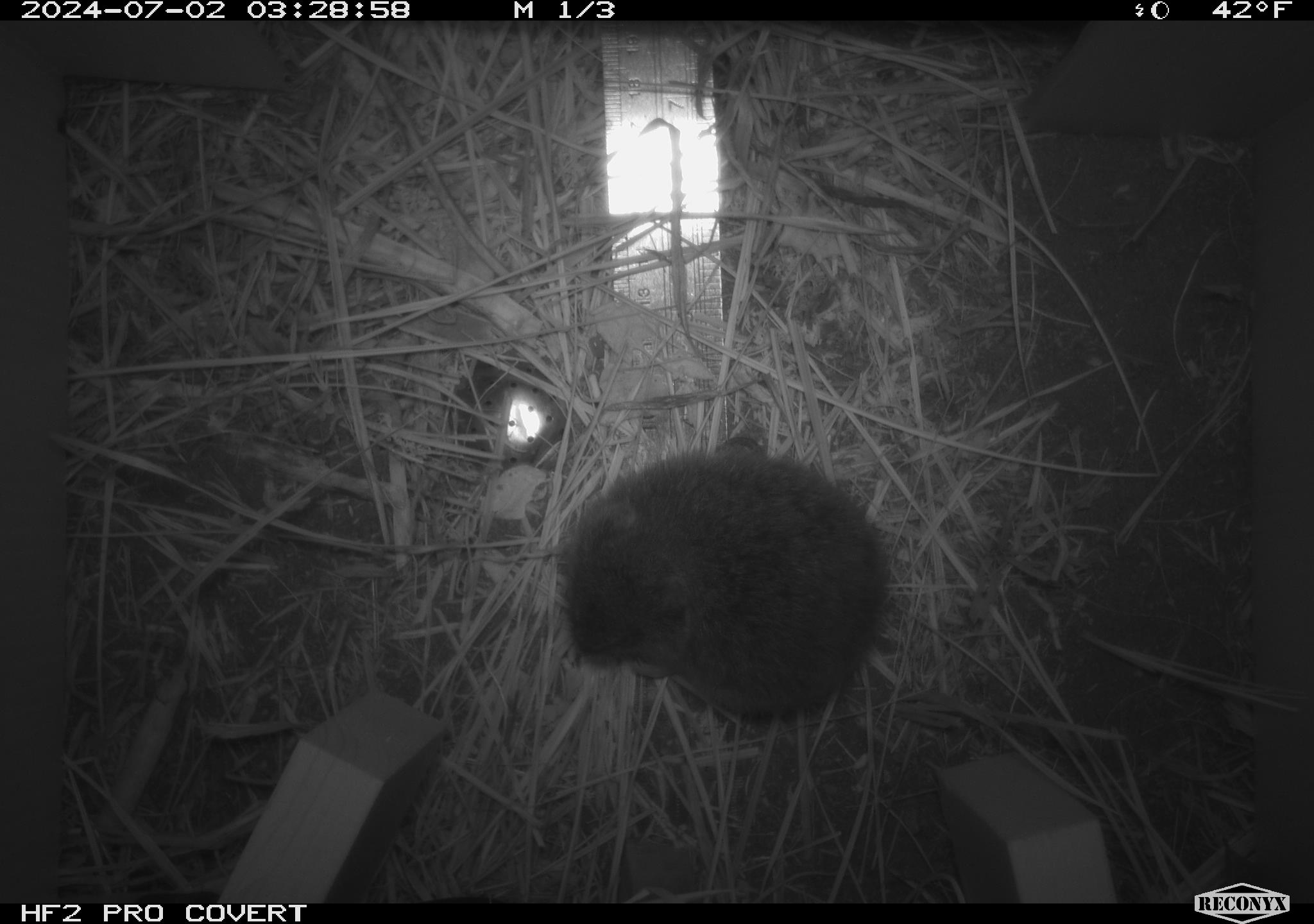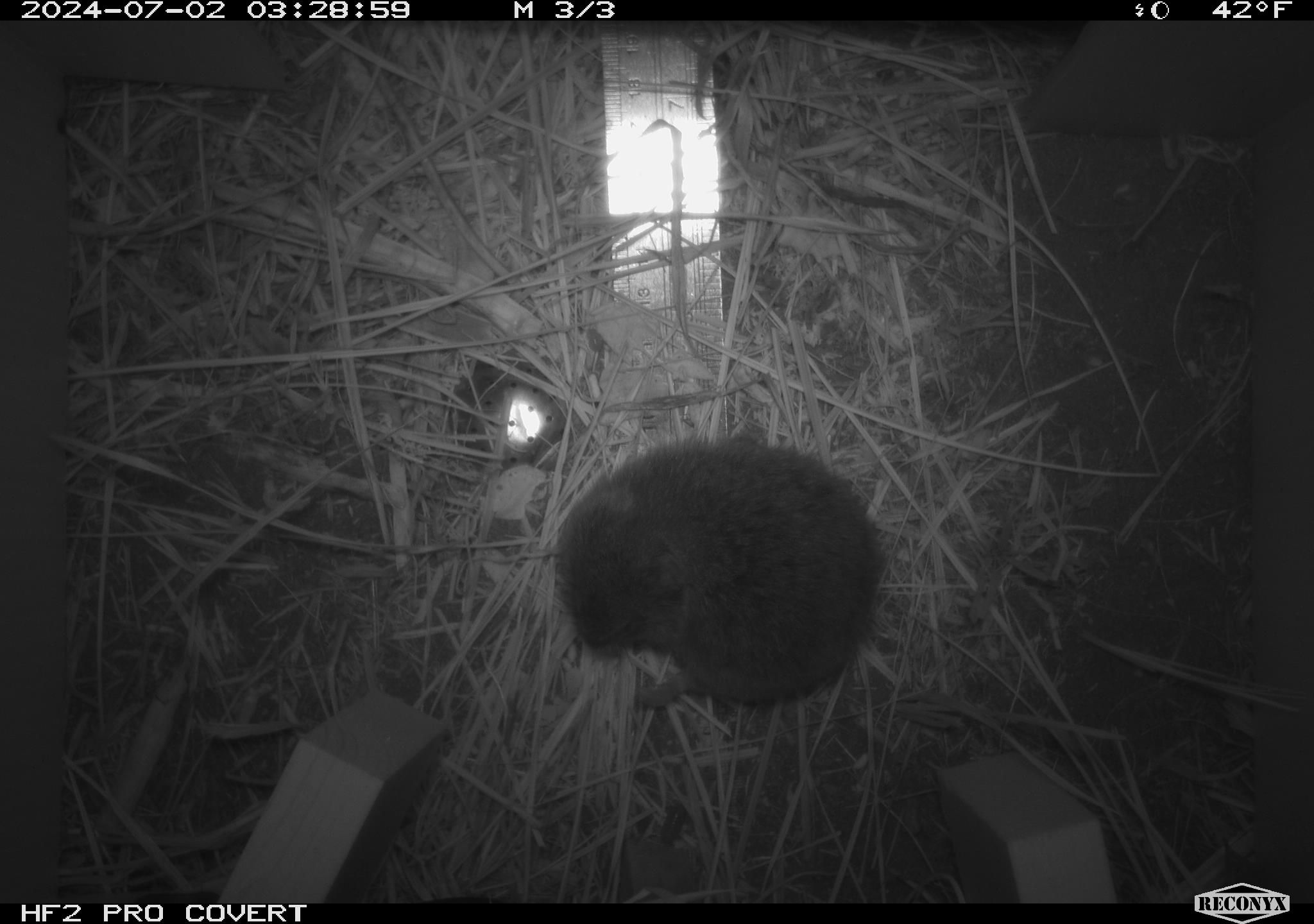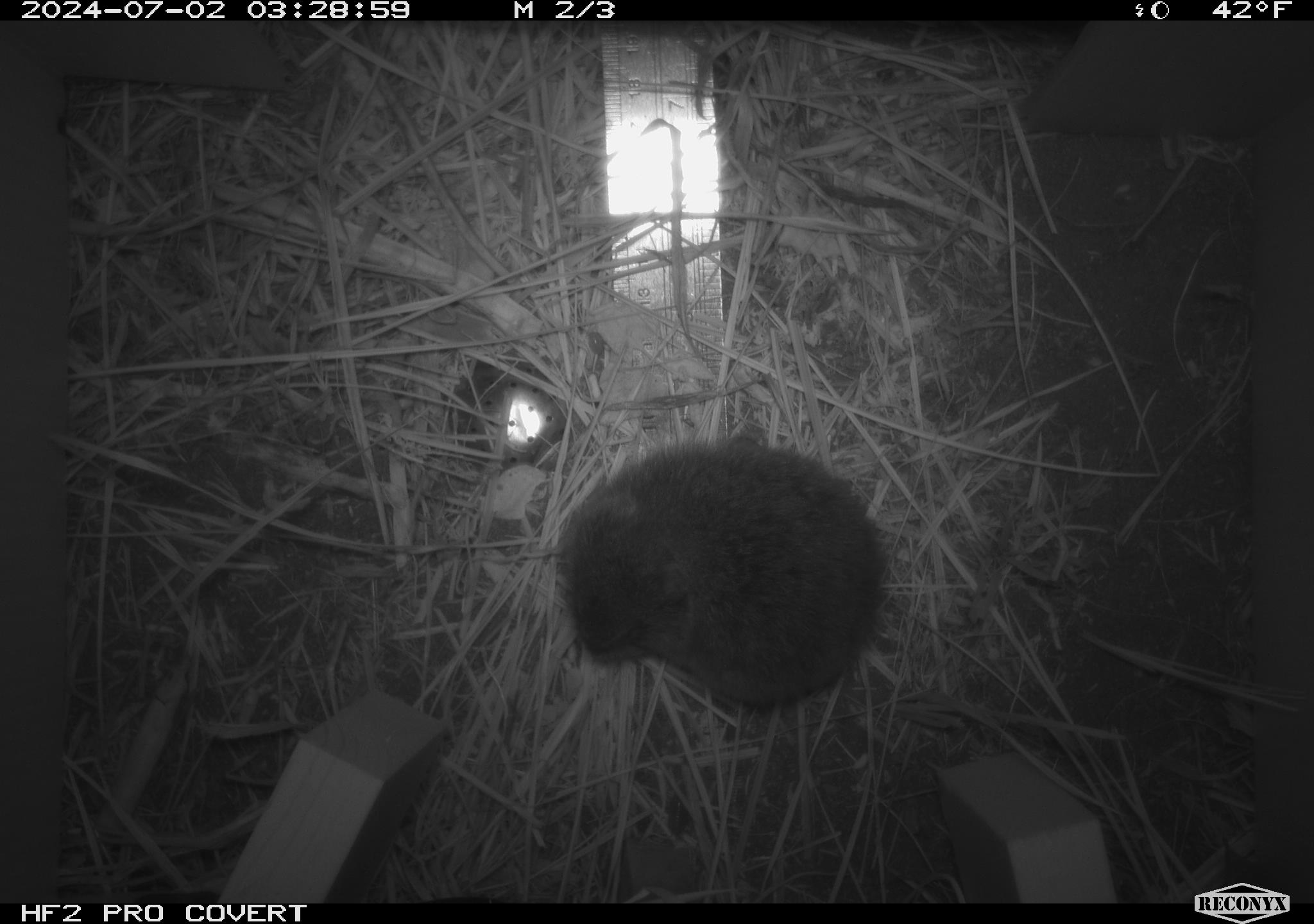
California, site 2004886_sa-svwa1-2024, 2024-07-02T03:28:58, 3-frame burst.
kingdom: Animalia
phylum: Chordata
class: Mammalia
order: Rodentia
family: Cricetidae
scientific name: Arvicolinae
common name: voles, lemmings, and muskrats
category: arvicolinae subfamily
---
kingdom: Animalia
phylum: Arthropoda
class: Malacostraca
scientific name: Malacostraca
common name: amphipods, crabs, isopods, krill, lobsters and shrimps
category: malacostracan